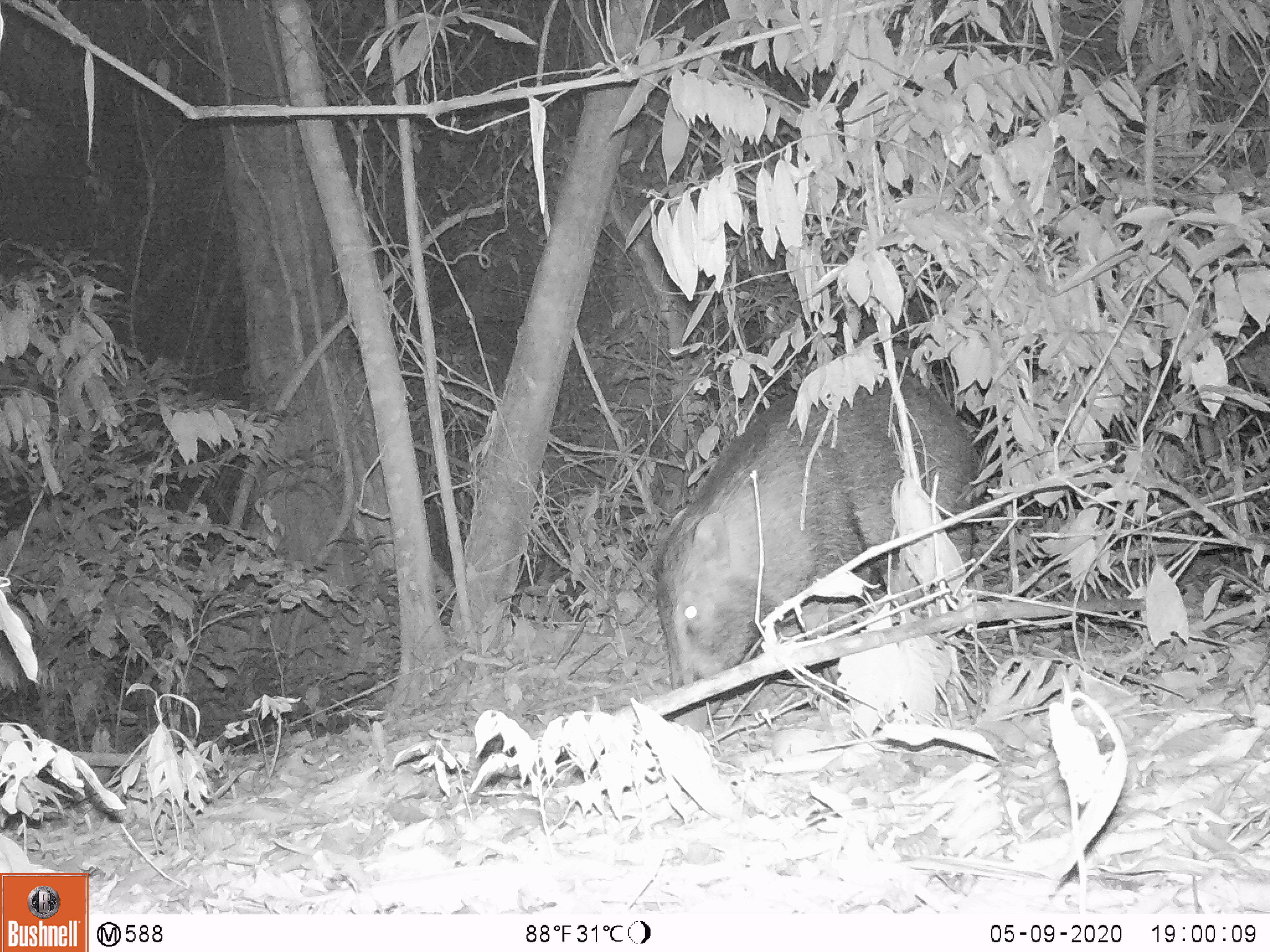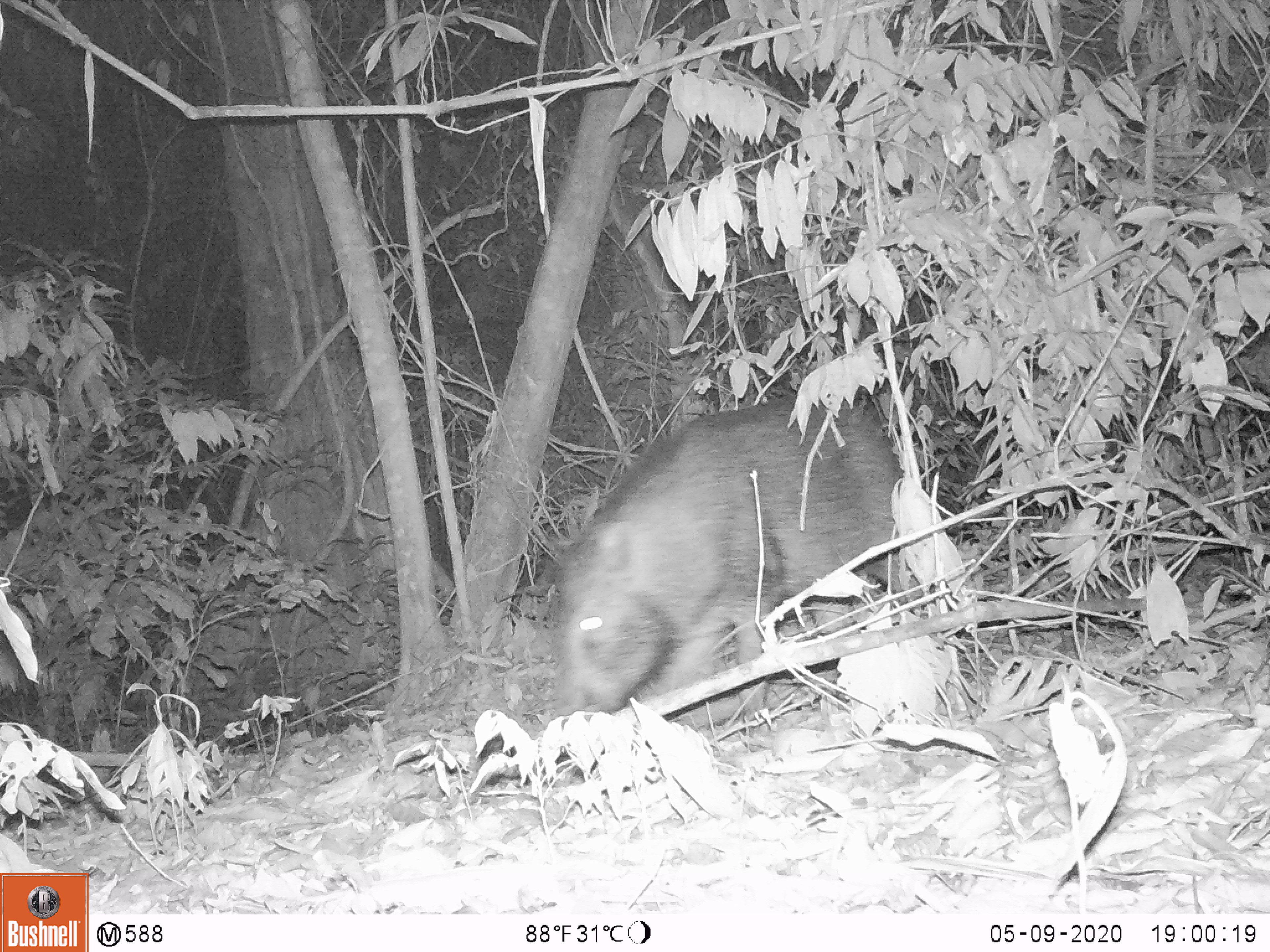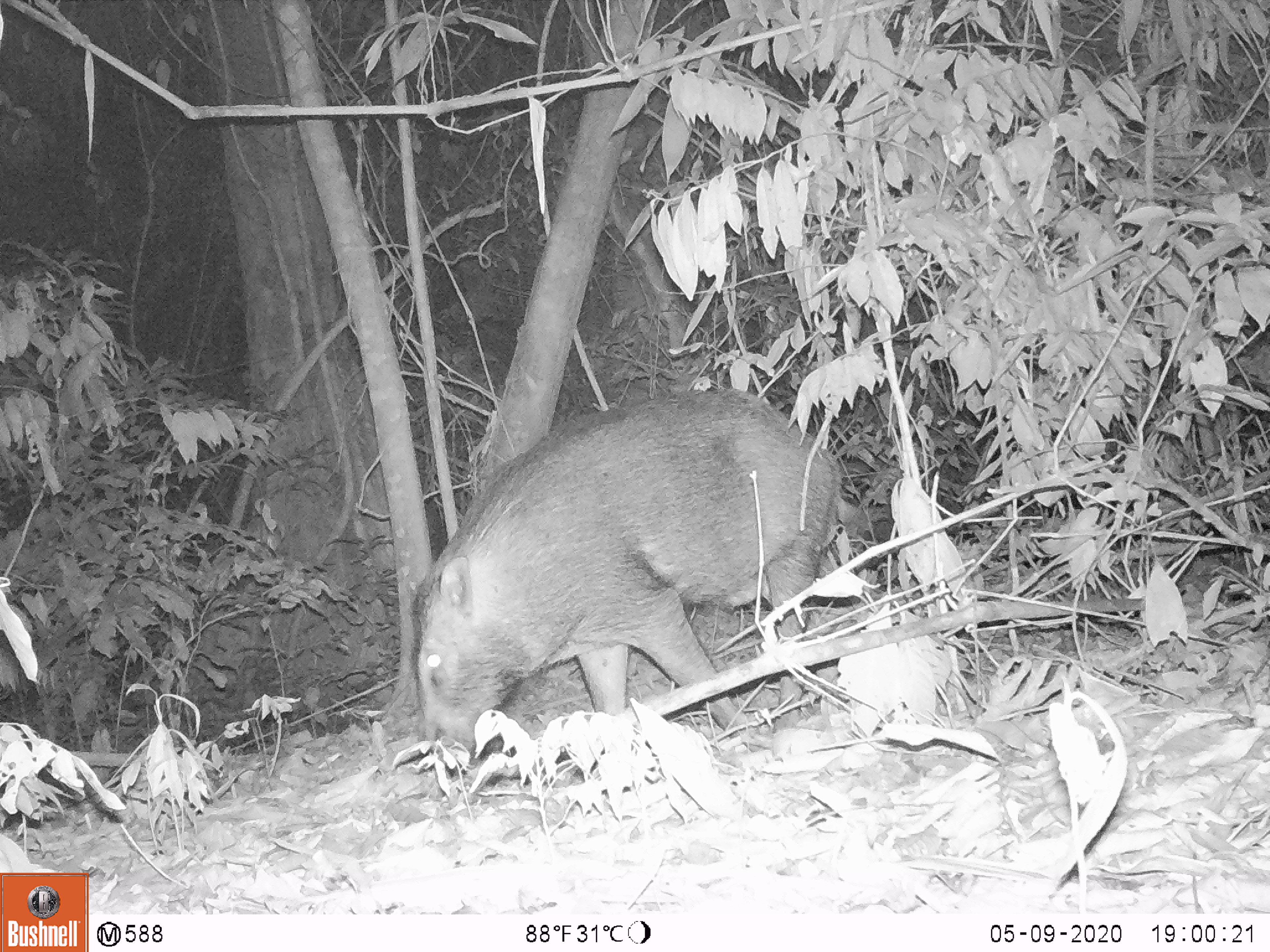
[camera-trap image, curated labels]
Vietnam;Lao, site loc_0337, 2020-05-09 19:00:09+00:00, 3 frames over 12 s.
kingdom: Animalia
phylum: Chordata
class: Mammalia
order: Artiodactyla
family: Suidae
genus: Sus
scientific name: Sus scrofa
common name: eurasian wild pig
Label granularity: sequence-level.